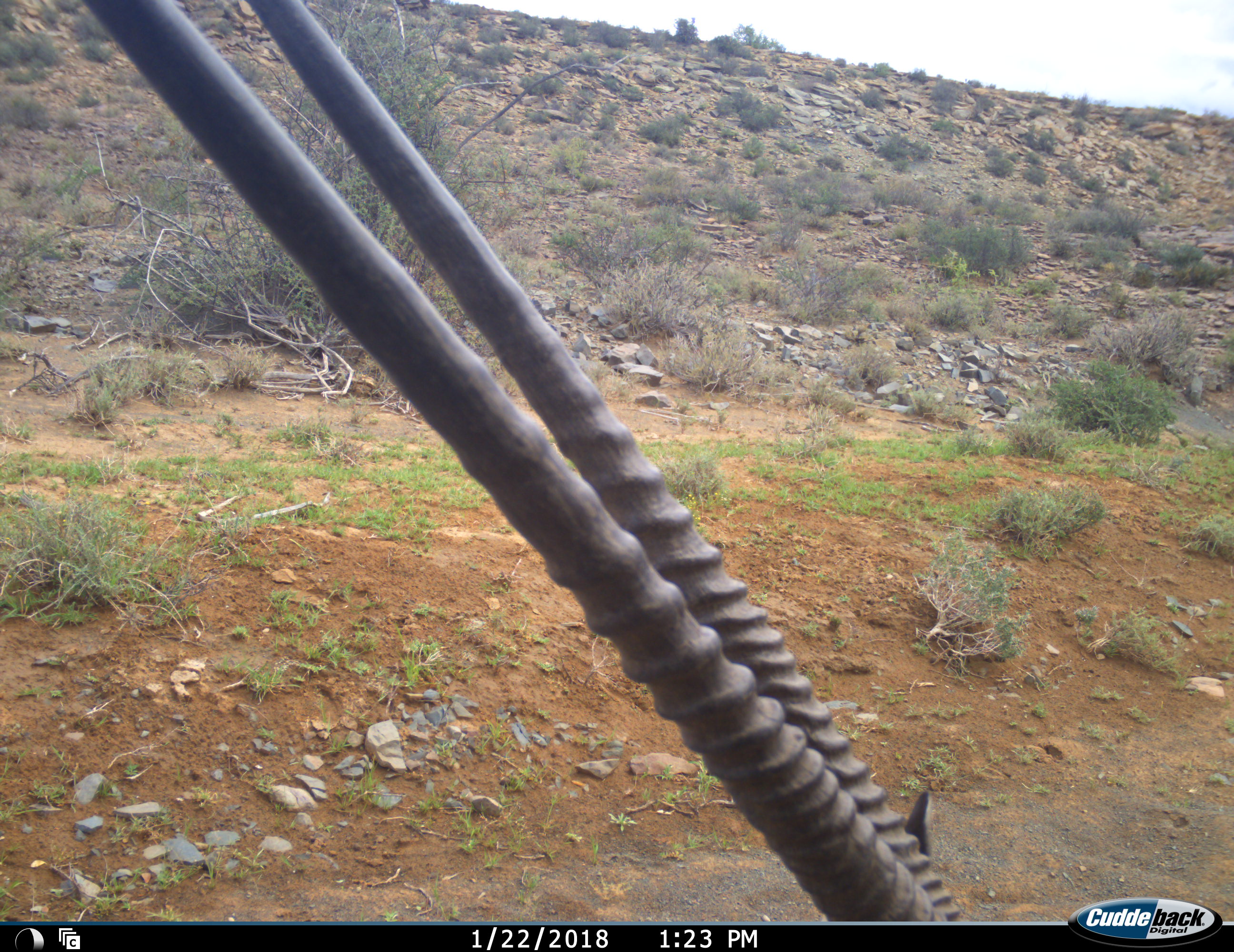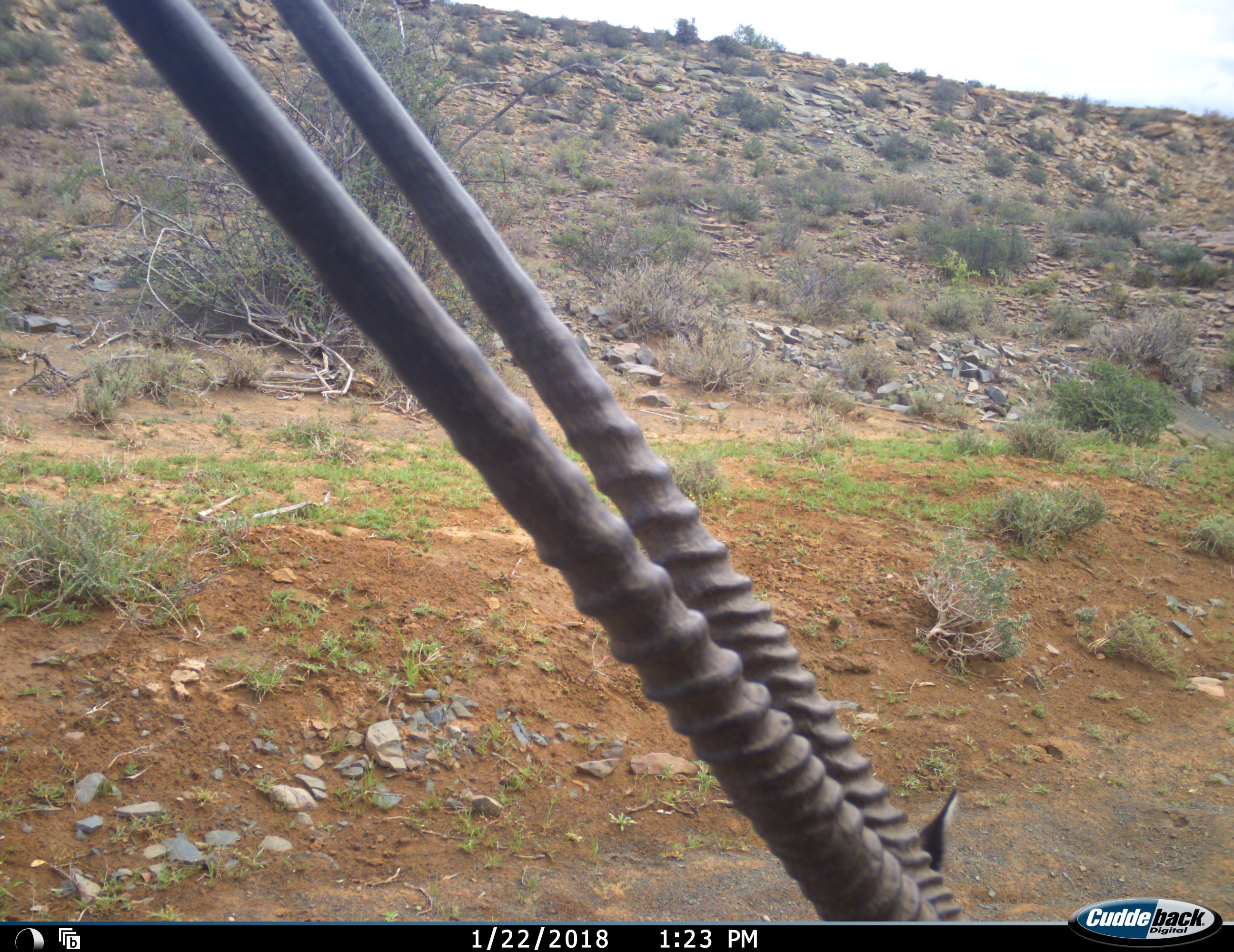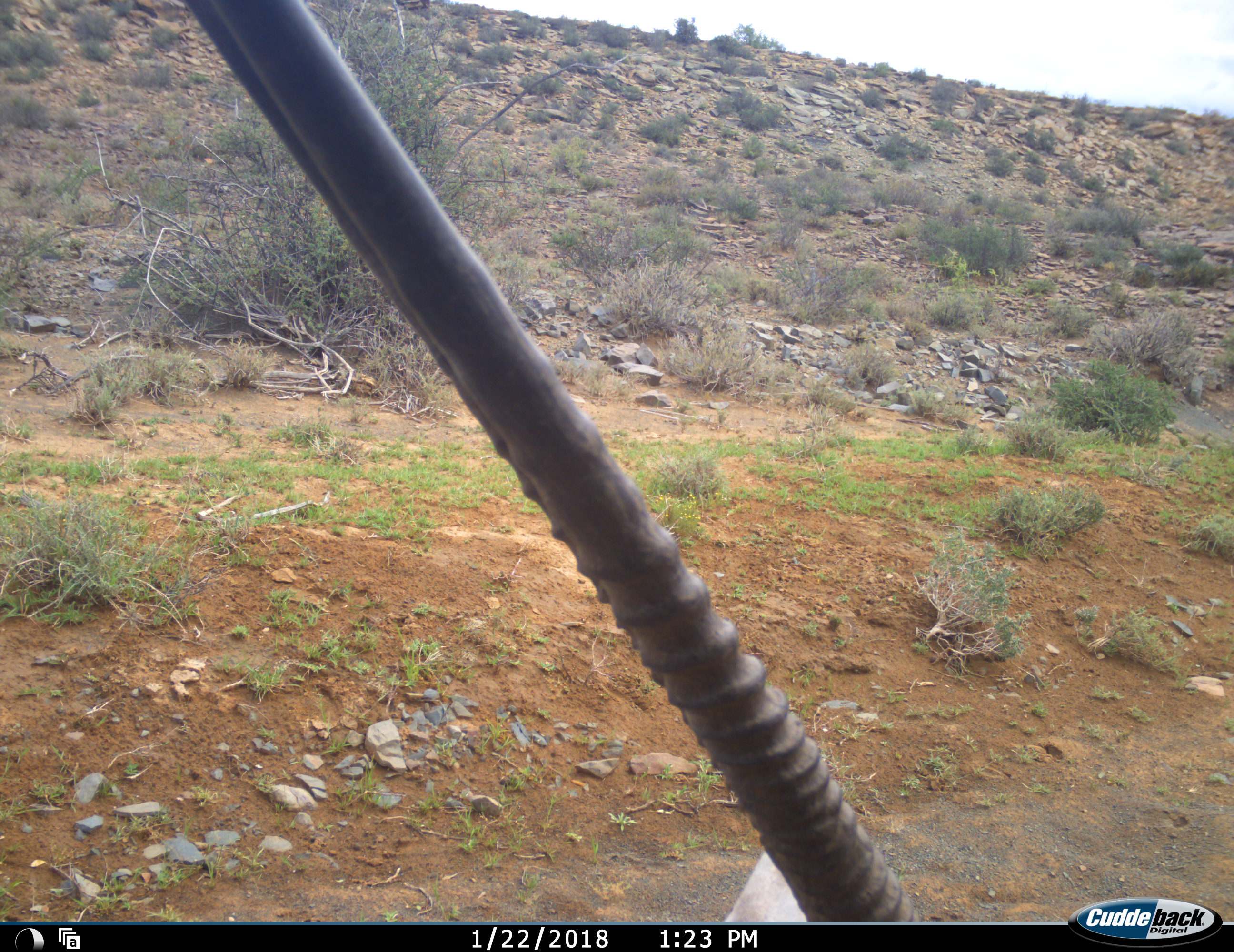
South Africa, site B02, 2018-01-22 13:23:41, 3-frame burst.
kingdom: Animalia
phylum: Chordata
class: Mammalia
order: Artiodactyla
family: Bovidae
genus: Oryx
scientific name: Oryx gazella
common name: gemsbok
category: gemsbokoryx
Gemsbokoryx (gemsbok) (Oryx gazella), count 1. Behavior (volunteer vote fractions): standing 60%, resting 30%, moving 10%, interacting 0%. Young present (vote fraction): 0%. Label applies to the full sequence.